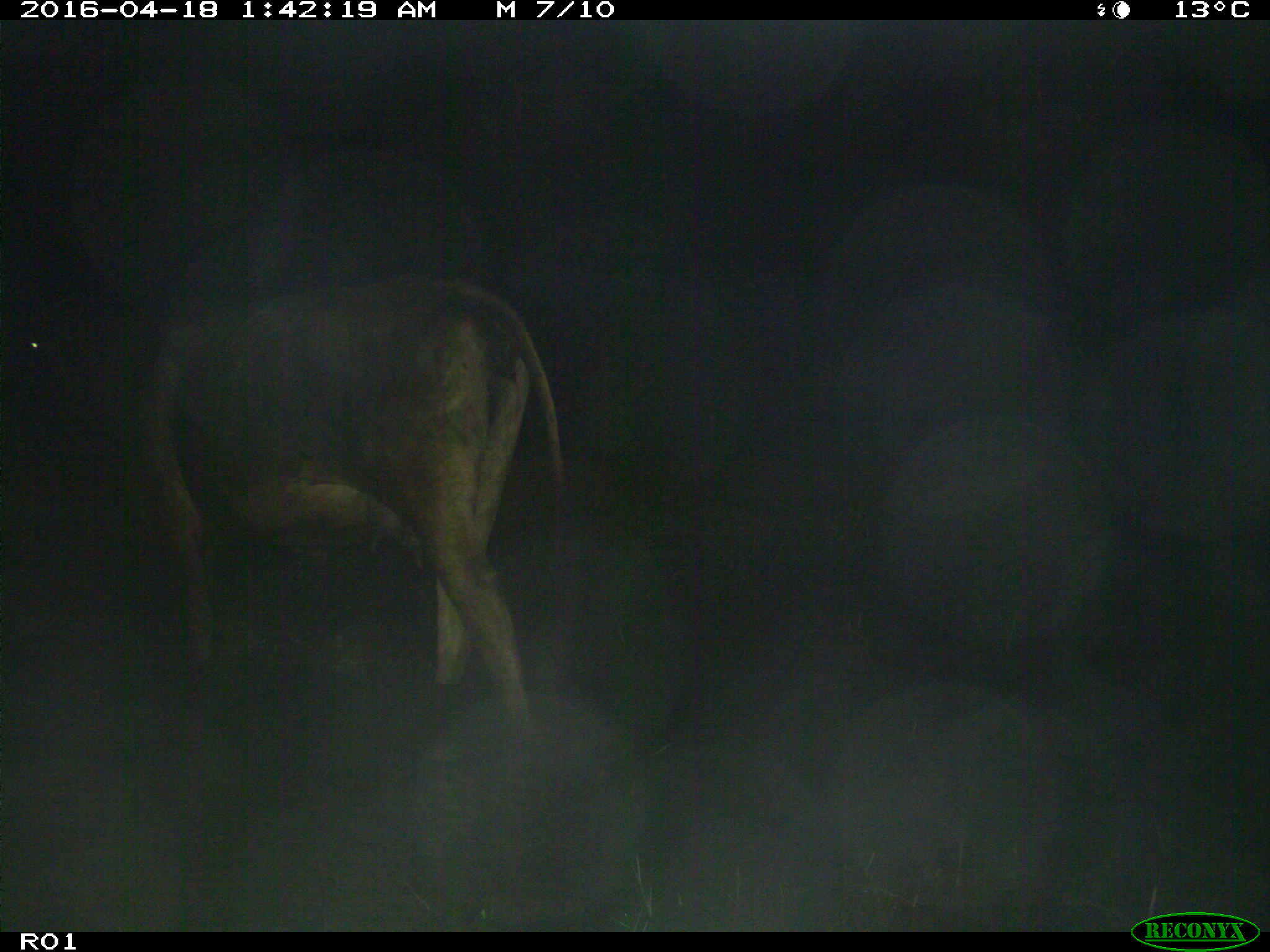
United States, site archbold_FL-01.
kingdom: Animalia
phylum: Chordata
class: Mammalia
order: Artiodactyla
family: Bovidae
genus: Bos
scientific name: Bos taurus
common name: domestic cow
Bos taurus (domestic cow).